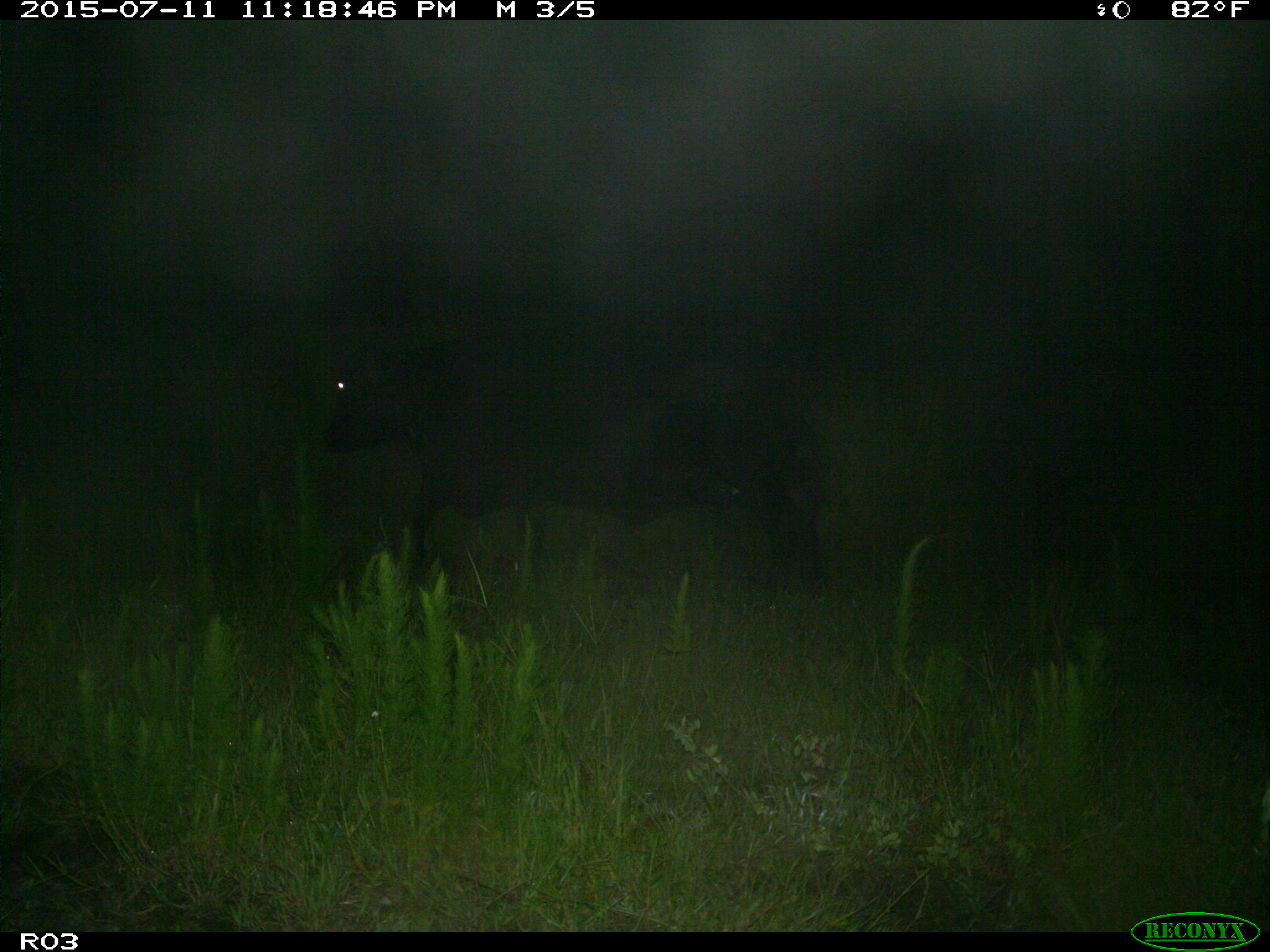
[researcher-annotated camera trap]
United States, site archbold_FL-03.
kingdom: Animalia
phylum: Chordata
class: Mammalia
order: Artiodactyla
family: Bovidae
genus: Bos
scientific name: Bos taurus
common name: domestic cow